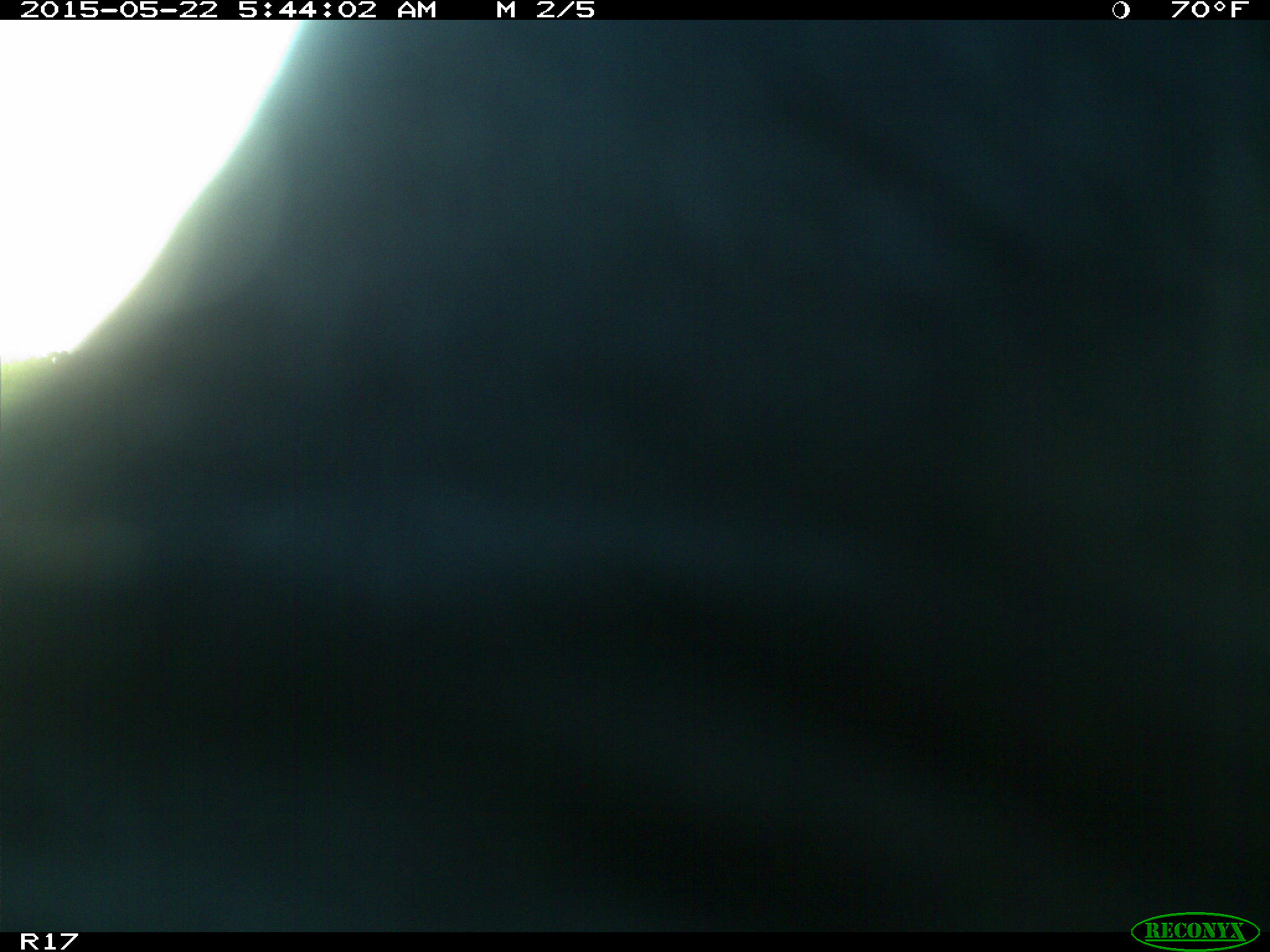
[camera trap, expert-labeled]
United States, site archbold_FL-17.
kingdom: Animalia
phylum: Chordata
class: Mammalia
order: Artiodactyla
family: Bovidae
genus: Bos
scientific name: Bos taurus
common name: domestic cow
Bos taurus (domestic cow).